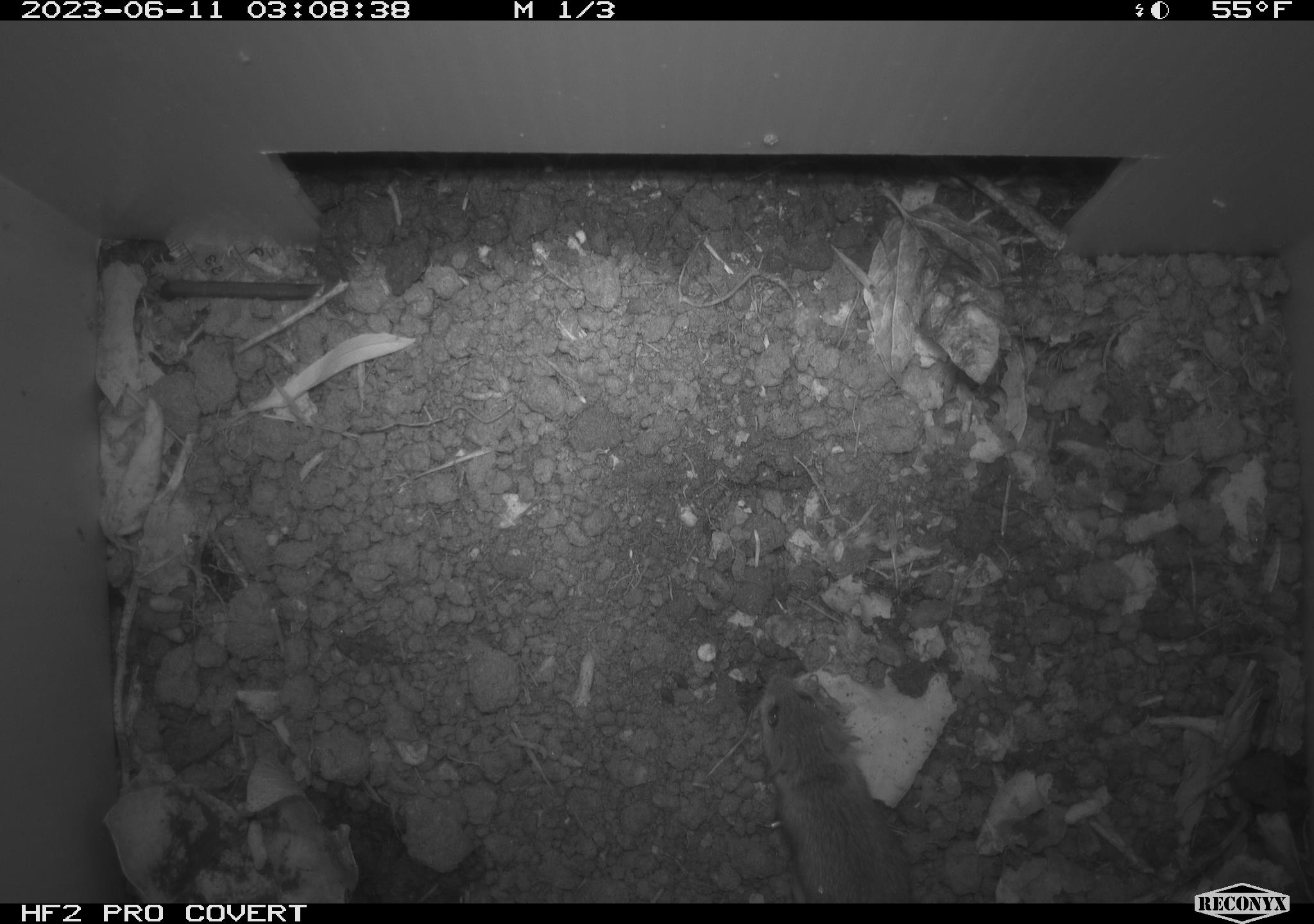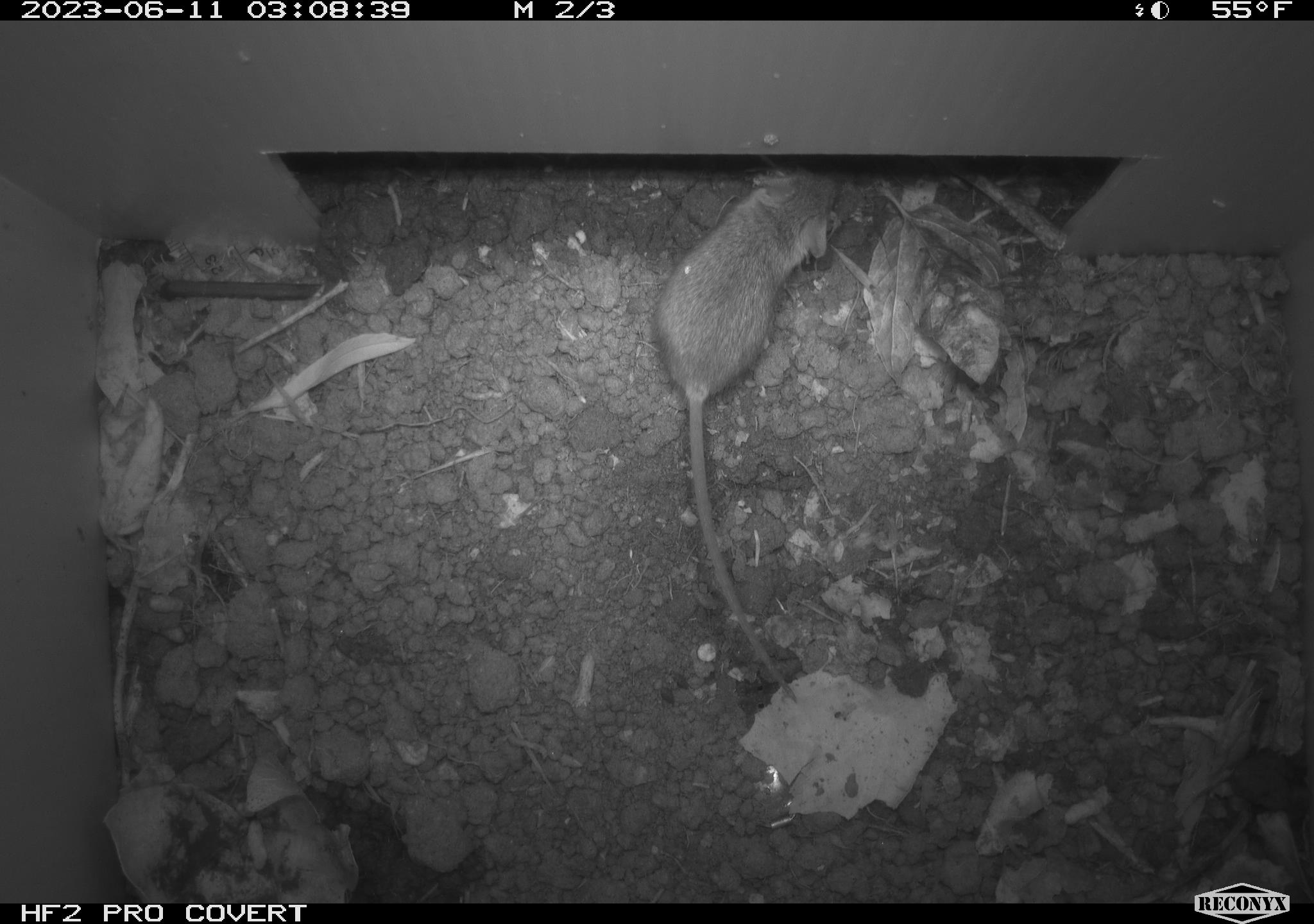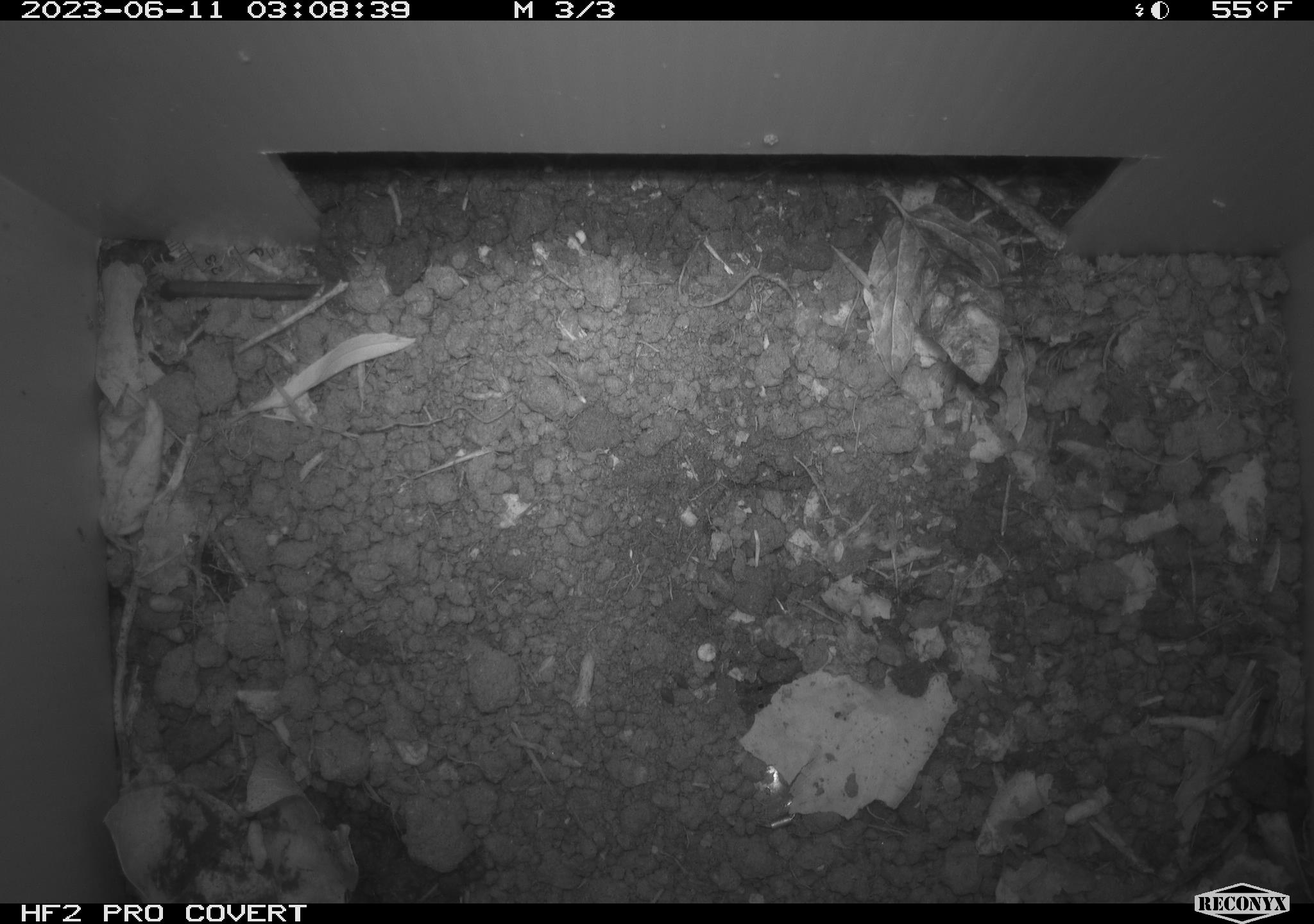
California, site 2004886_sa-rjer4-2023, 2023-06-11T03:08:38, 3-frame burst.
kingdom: Animalia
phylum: Chordata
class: Mammalia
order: Rodentia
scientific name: Rodentia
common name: mouse species